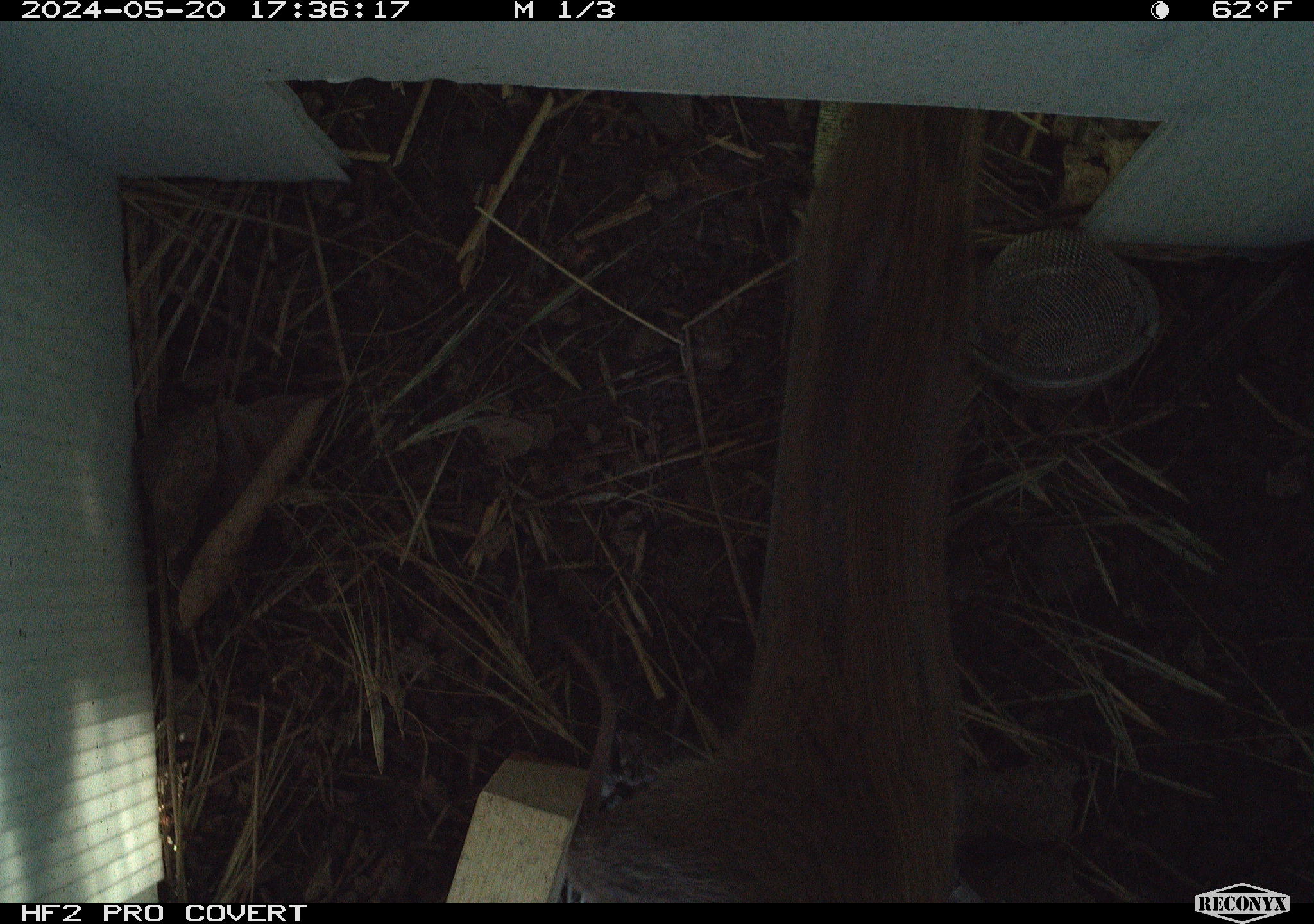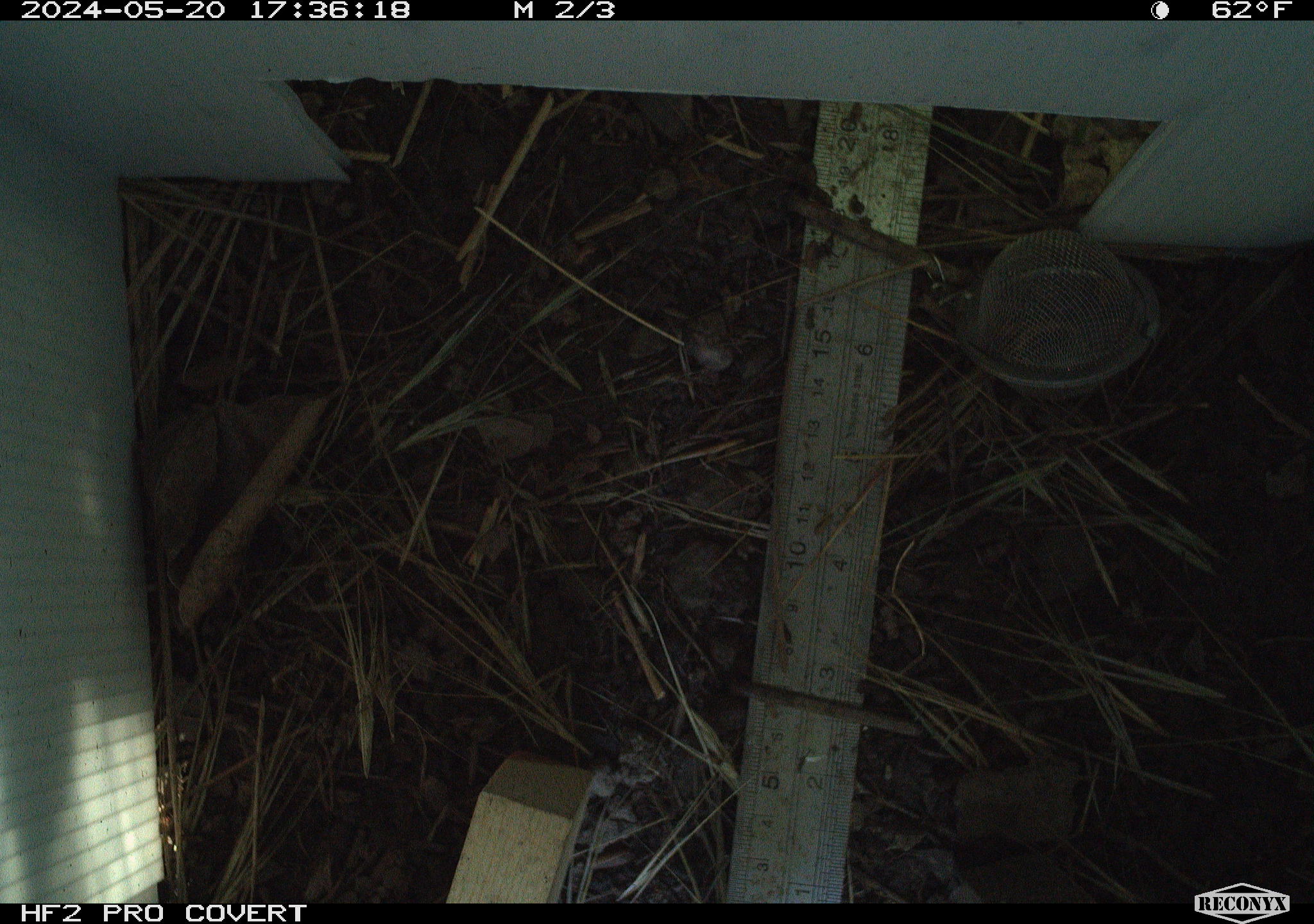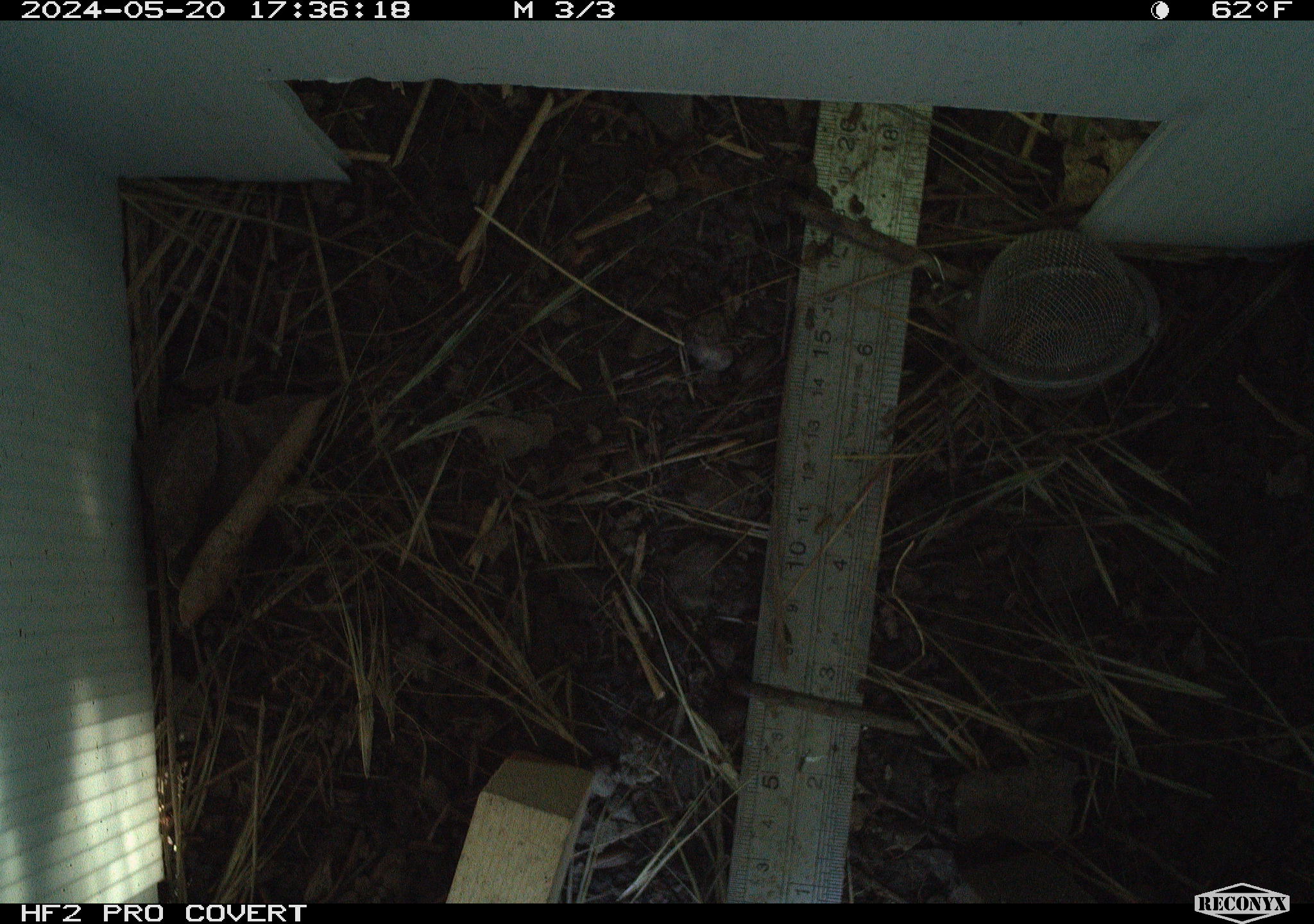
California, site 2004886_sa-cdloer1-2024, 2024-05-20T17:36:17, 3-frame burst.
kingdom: Animalia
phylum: Chordata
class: Mammalia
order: Rodentia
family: Cricetidae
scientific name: Arvicolinae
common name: voles, lemmings, and muskrats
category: arvicolinae subfamily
Arvicolinae subfamily (voles, lemmings, and muskrats) (Arvicolinae).